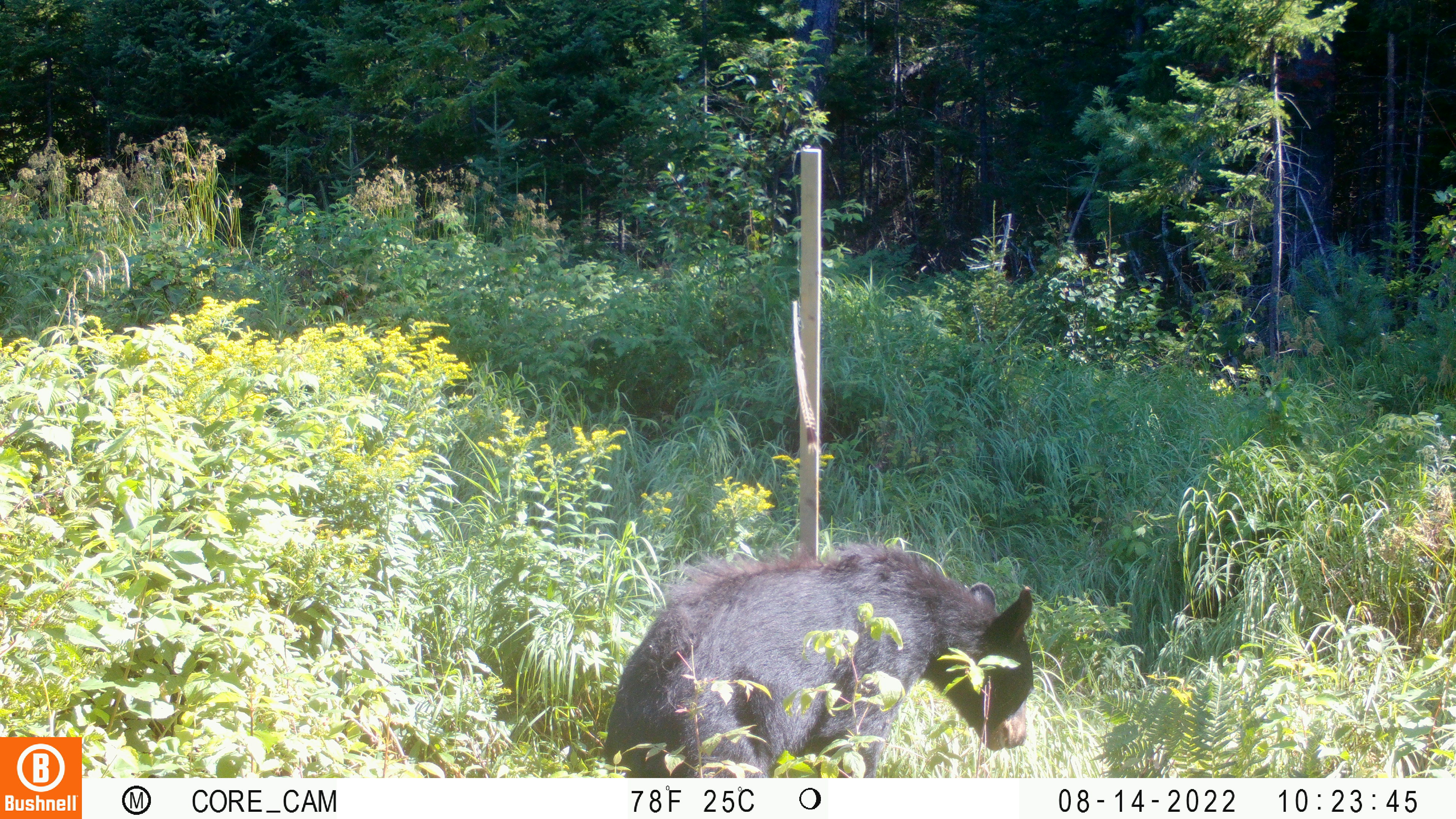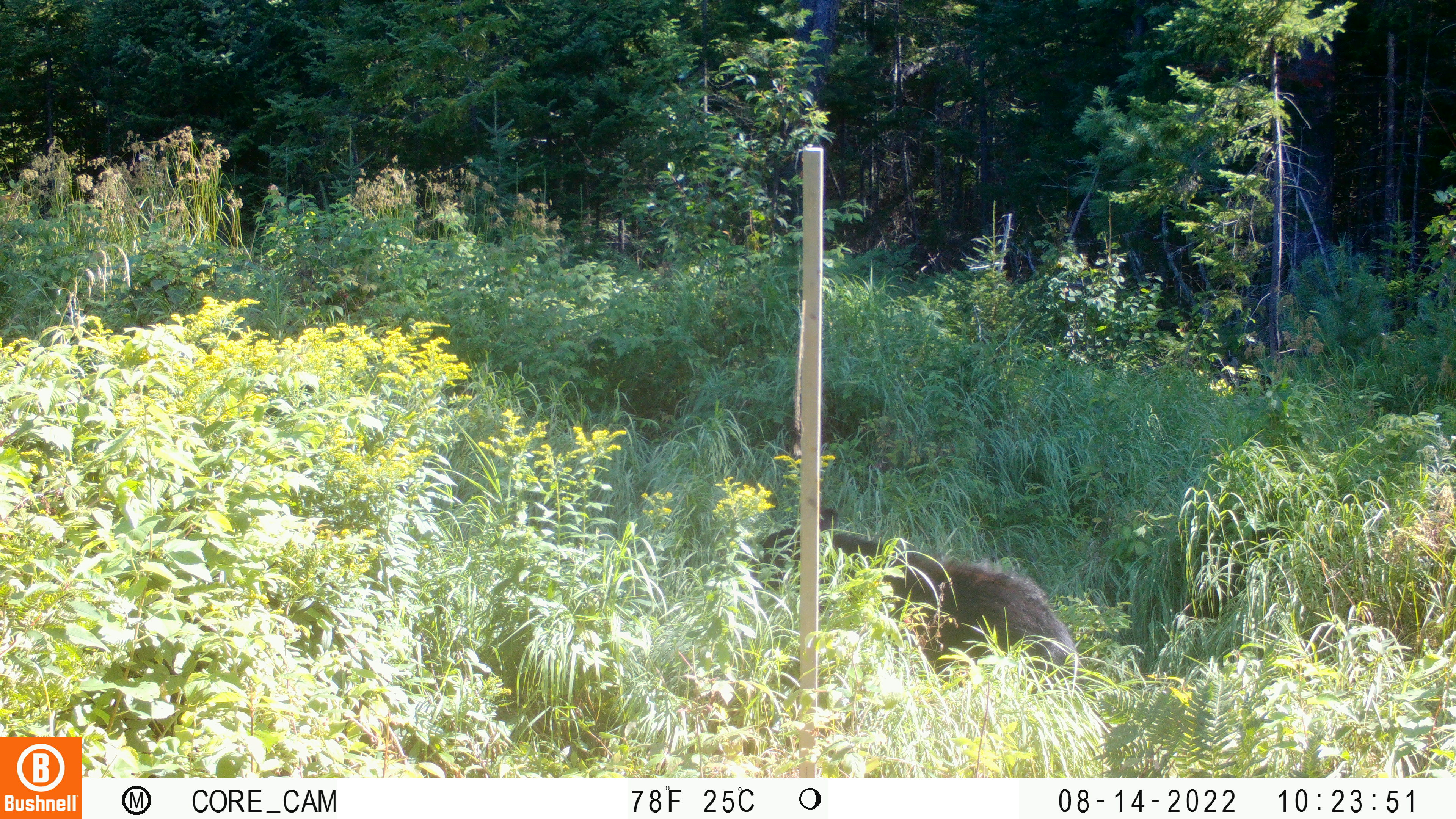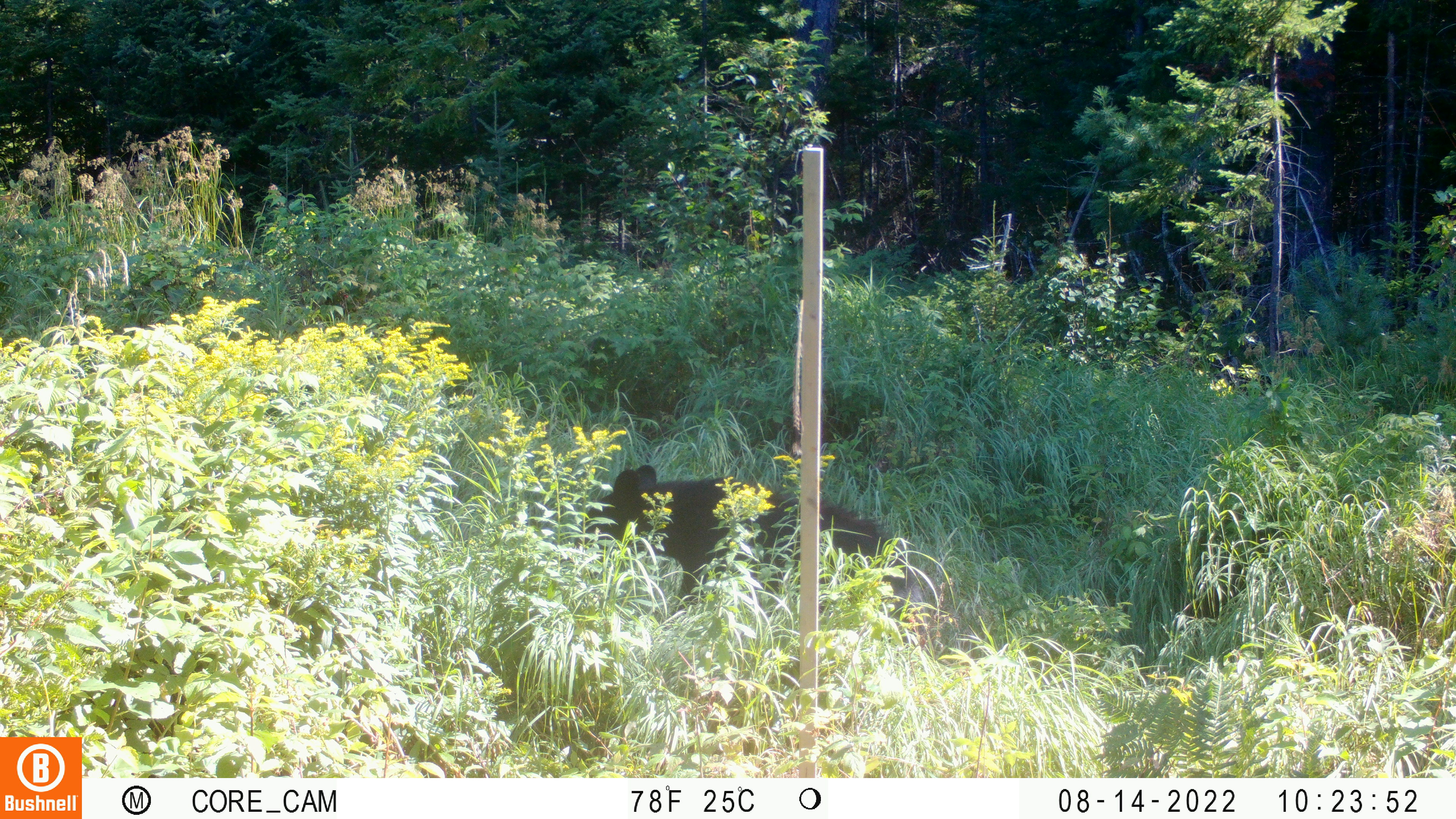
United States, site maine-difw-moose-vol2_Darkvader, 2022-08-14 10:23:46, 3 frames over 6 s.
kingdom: Animalia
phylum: Chordata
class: Mammalia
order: Carnivora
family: Ursidae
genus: Ursus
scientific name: Ursus americanus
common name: black bear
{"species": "black bear (Ursus americanus)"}